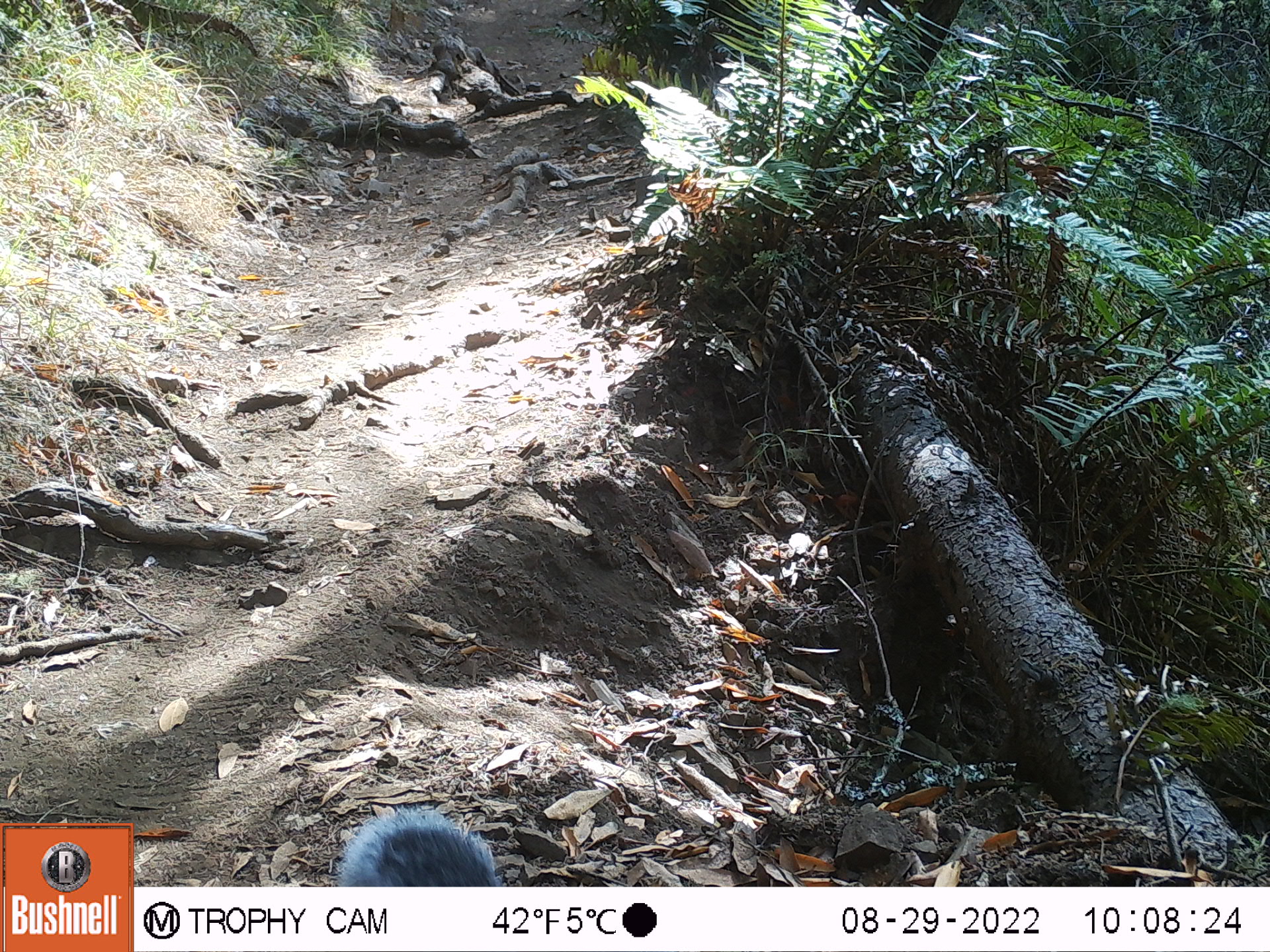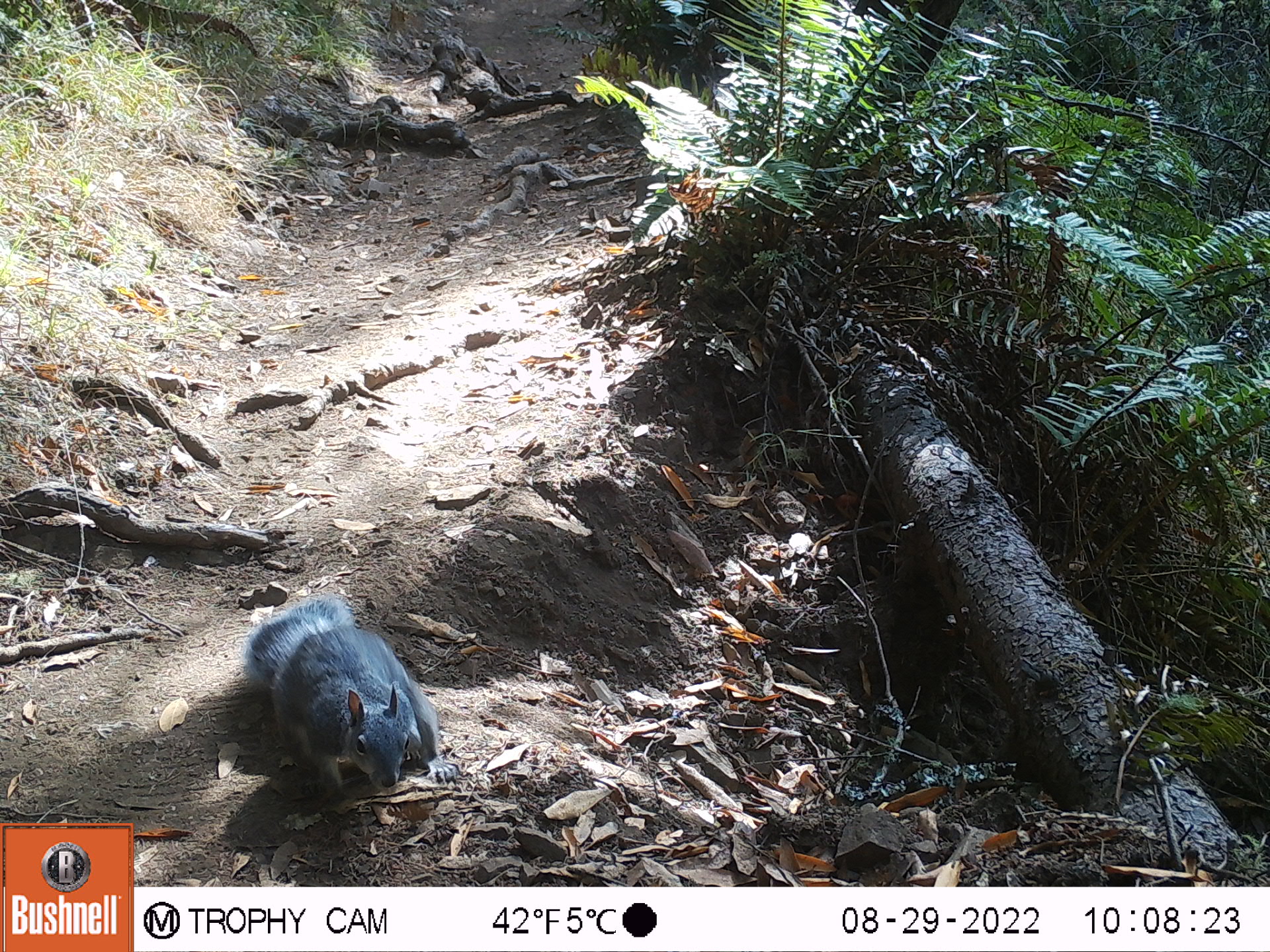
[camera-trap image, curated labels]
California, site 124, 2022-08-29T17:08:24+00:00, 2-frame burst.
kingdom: Animalia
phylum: Chordata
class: Mammalia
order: Rodentia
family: Sciuridae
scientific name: Sciuridae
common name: squirrel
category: unknown squirrel